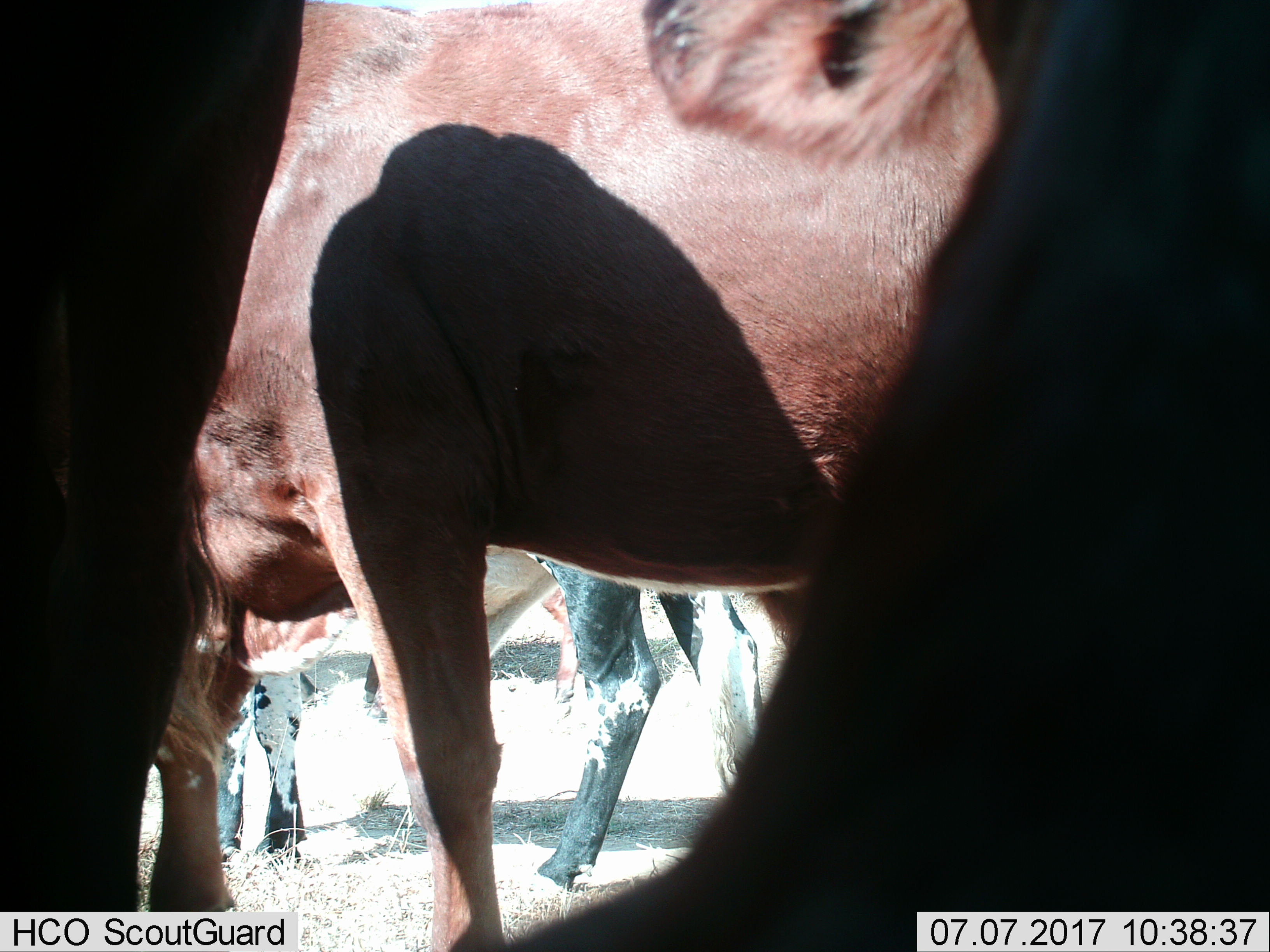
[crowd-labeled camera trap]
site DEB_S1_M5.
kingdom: Animalia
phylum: Chordata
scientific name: Vertebrata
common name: domestic animal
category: domesticanimal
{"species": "domesticanimal (domestic animal) (Vertebrata)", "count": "5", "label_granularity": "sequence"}